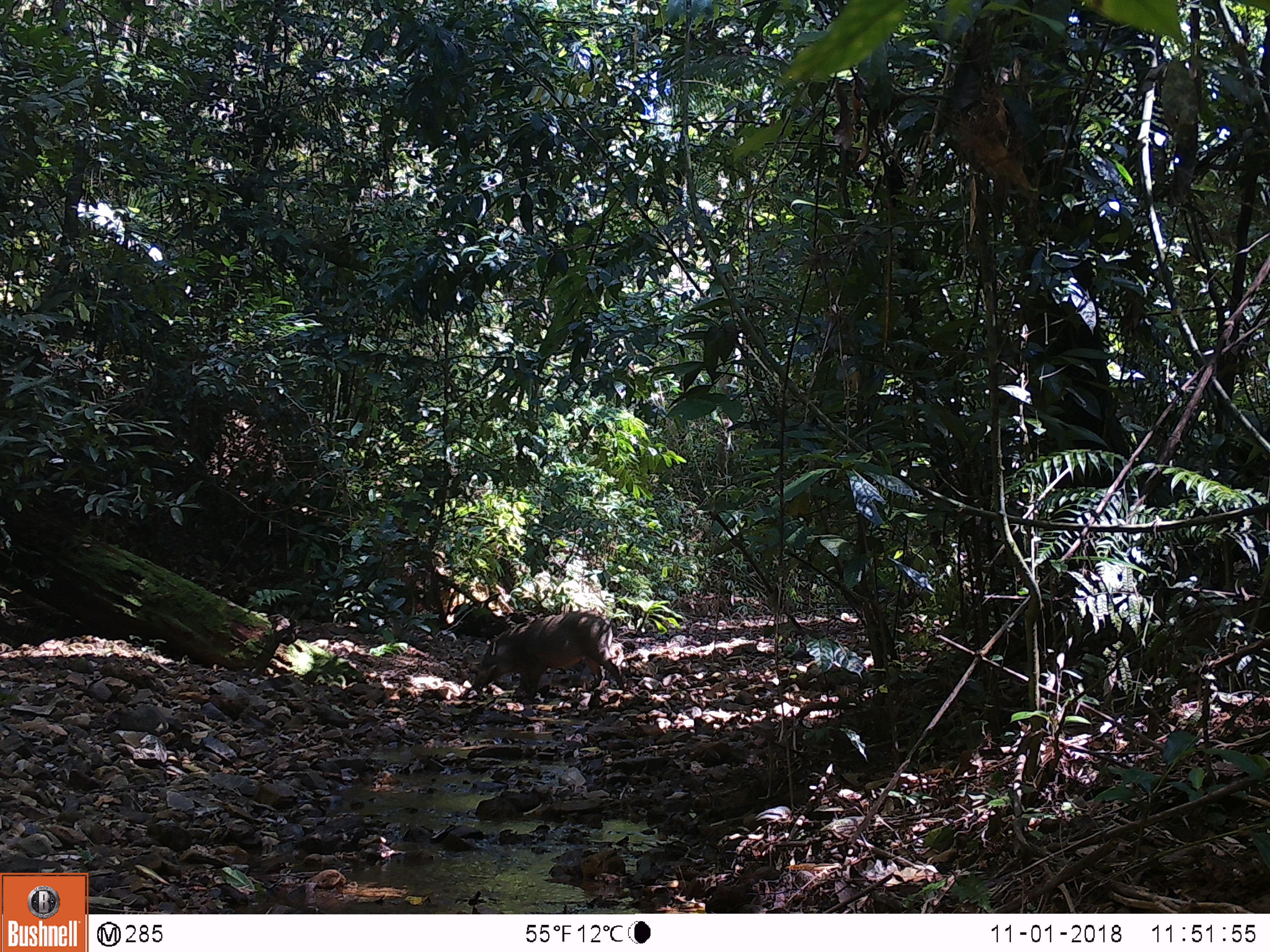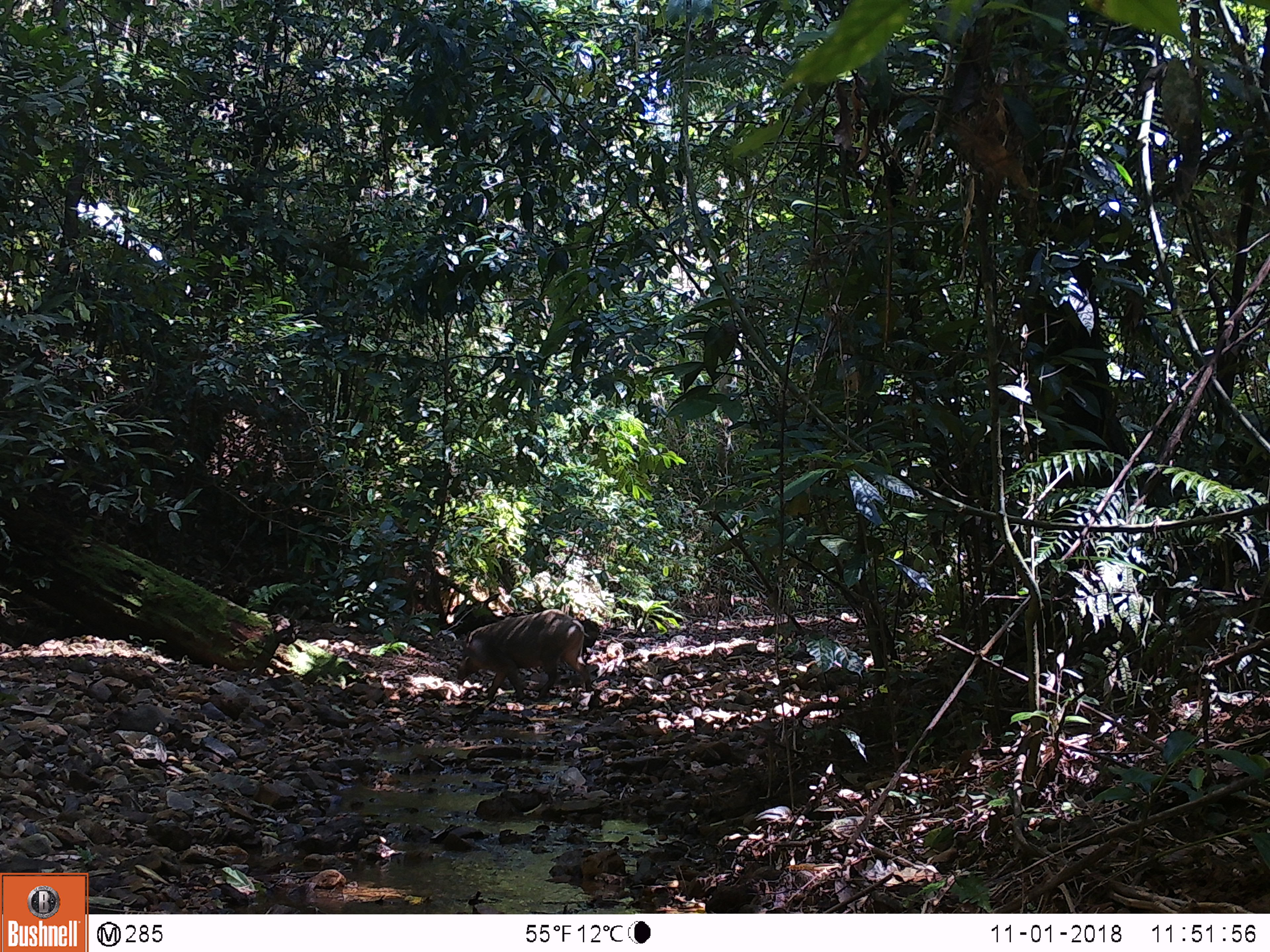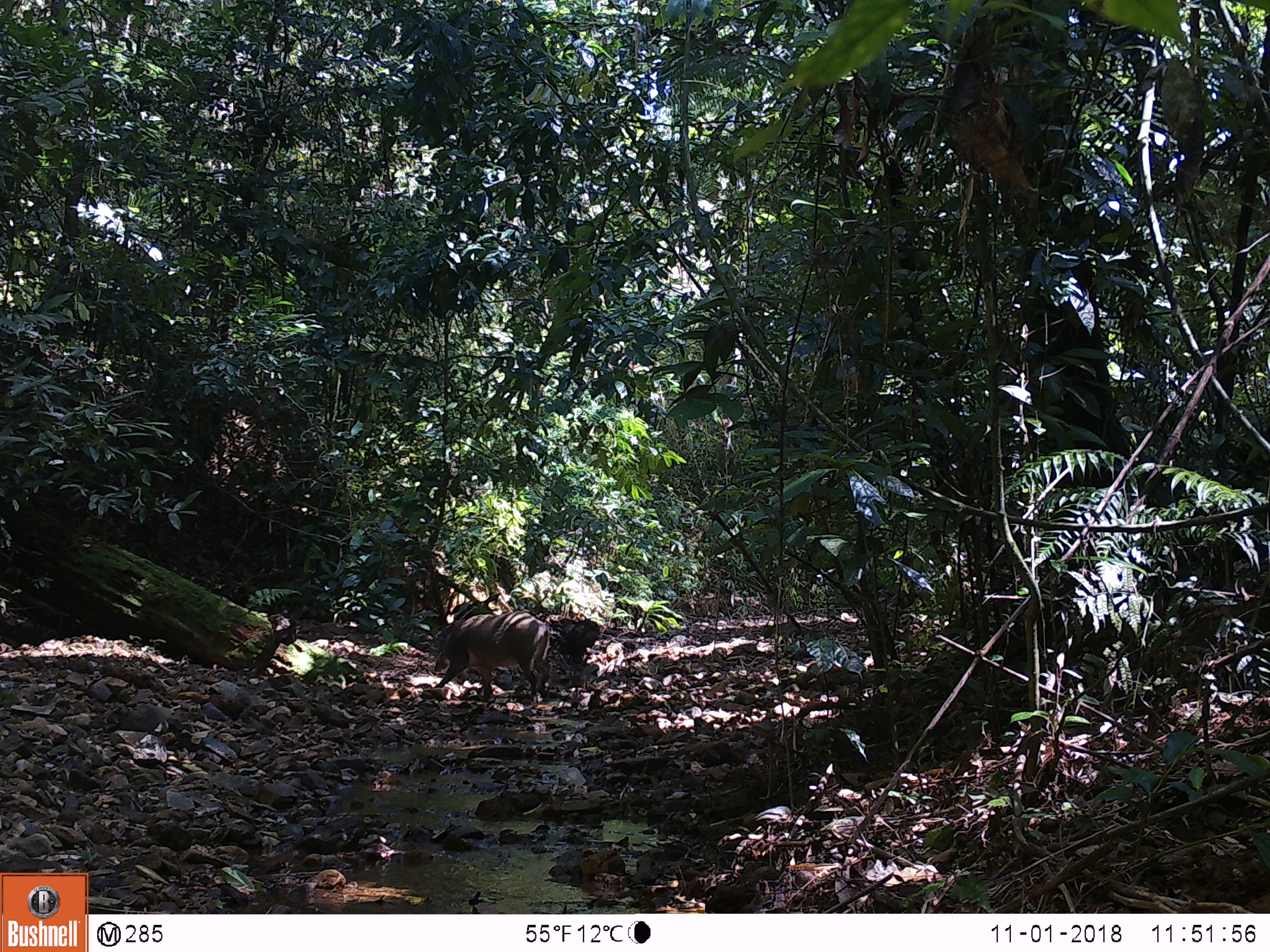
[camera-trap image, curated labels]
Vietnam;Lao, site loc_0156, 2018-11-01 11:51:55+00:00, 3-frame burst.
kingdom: Animalia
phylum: Chordata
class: Mammalia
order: Artiodactyla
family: Suidae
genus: Sus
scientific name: Sus scrofa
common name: eurasian wild pig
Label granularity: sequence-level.